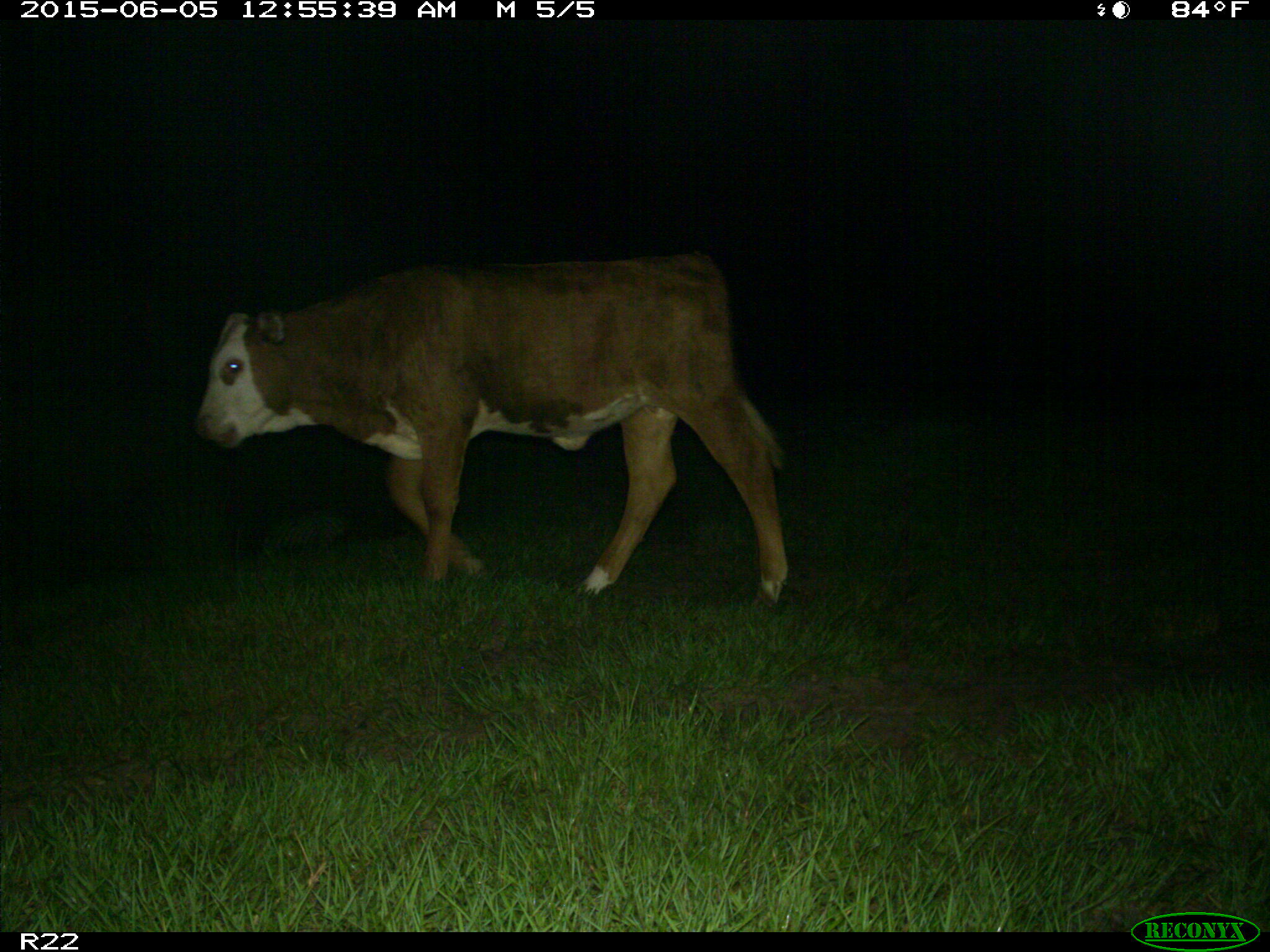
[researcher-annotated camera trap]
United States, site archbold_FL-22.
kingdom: Animalia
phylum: Chordata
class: Mammalia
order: Artiodactyla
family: Bovidae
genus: Bos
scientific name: Bos taurus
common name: domestic cow